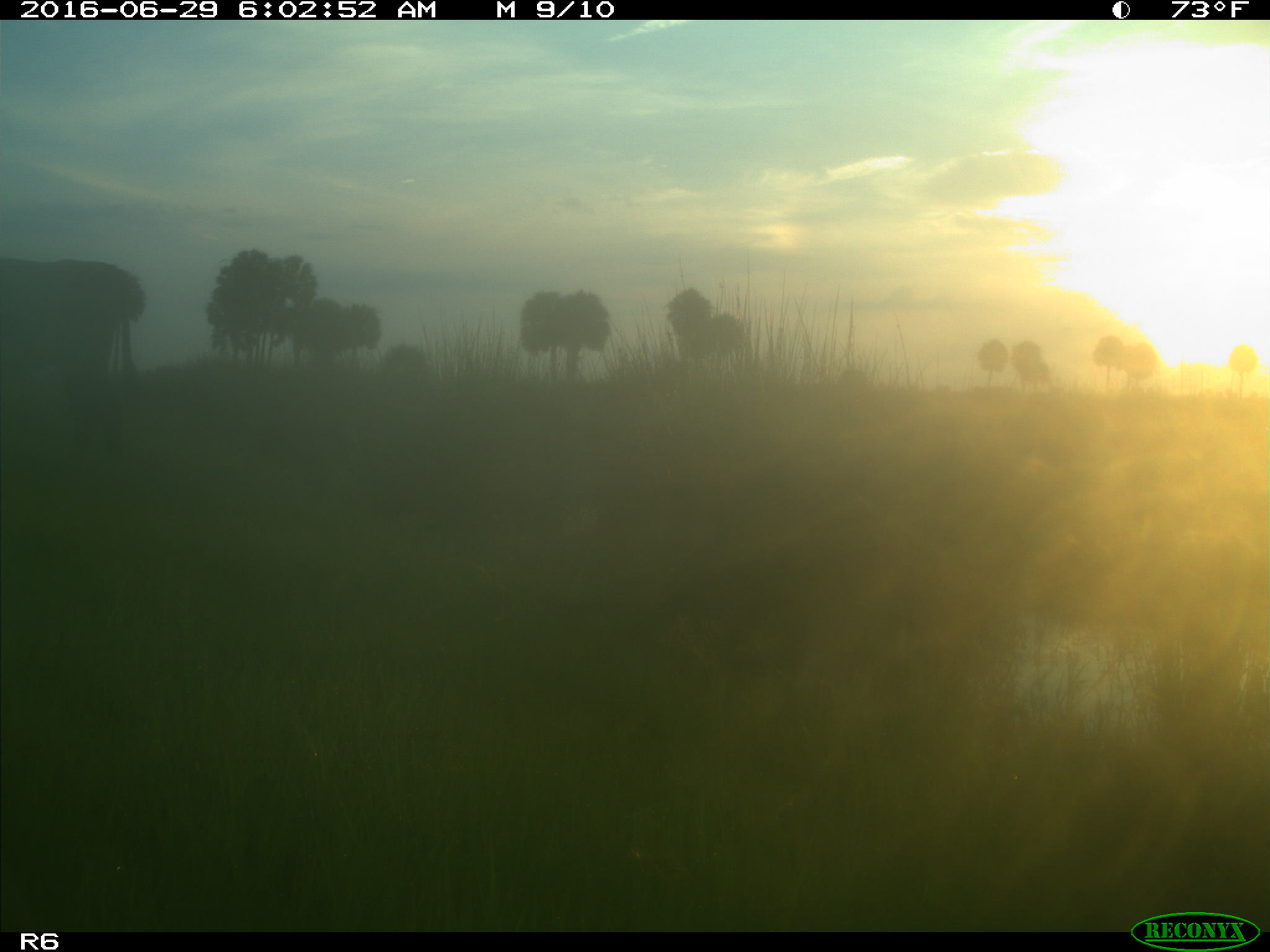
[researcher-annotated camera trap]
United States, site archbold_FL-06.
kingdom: Animalia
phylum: Chordata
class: Mammalia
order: Artiodactyla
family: Bovidae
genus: Bos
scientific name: Bos taurus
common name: domestic cow